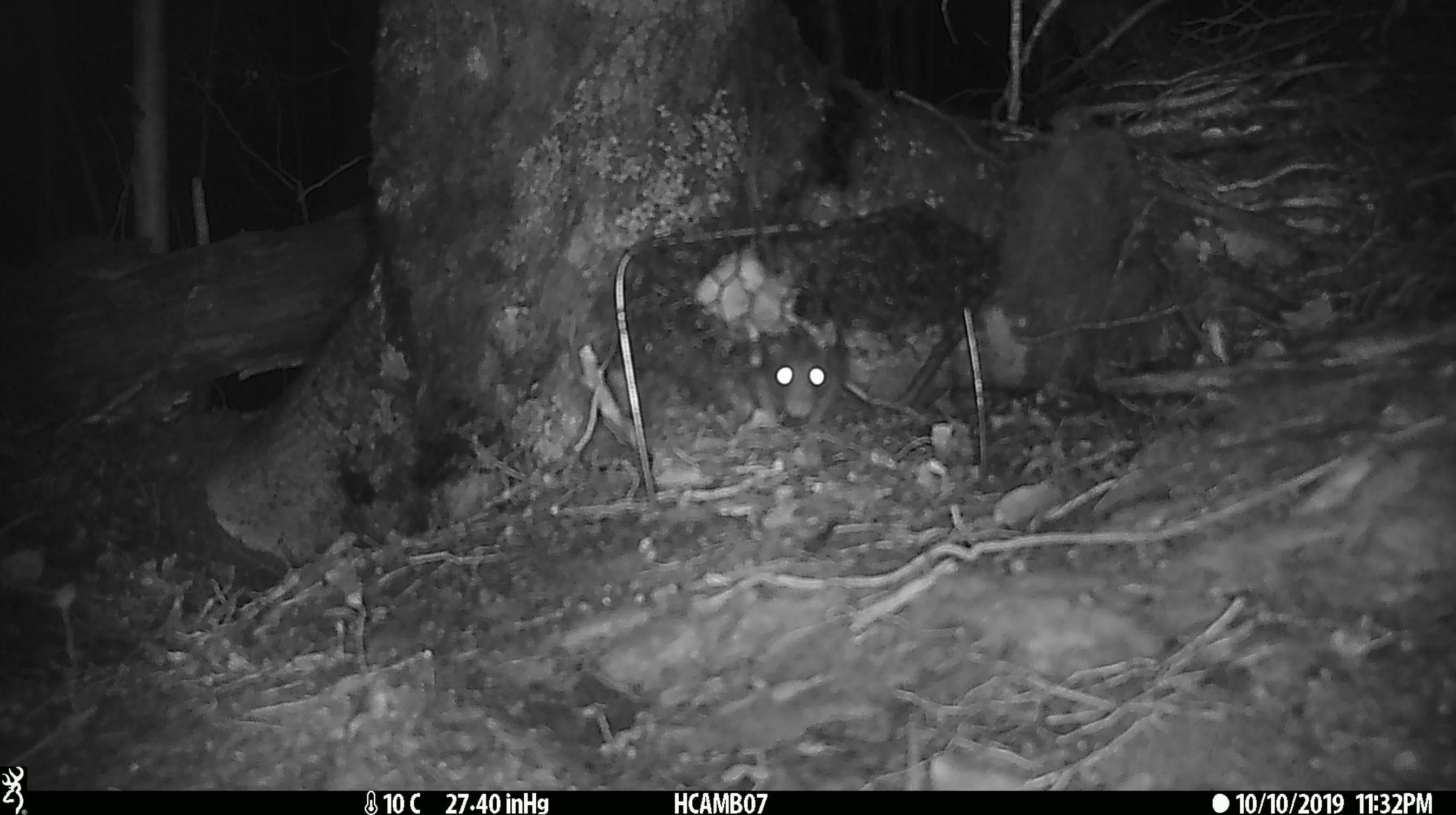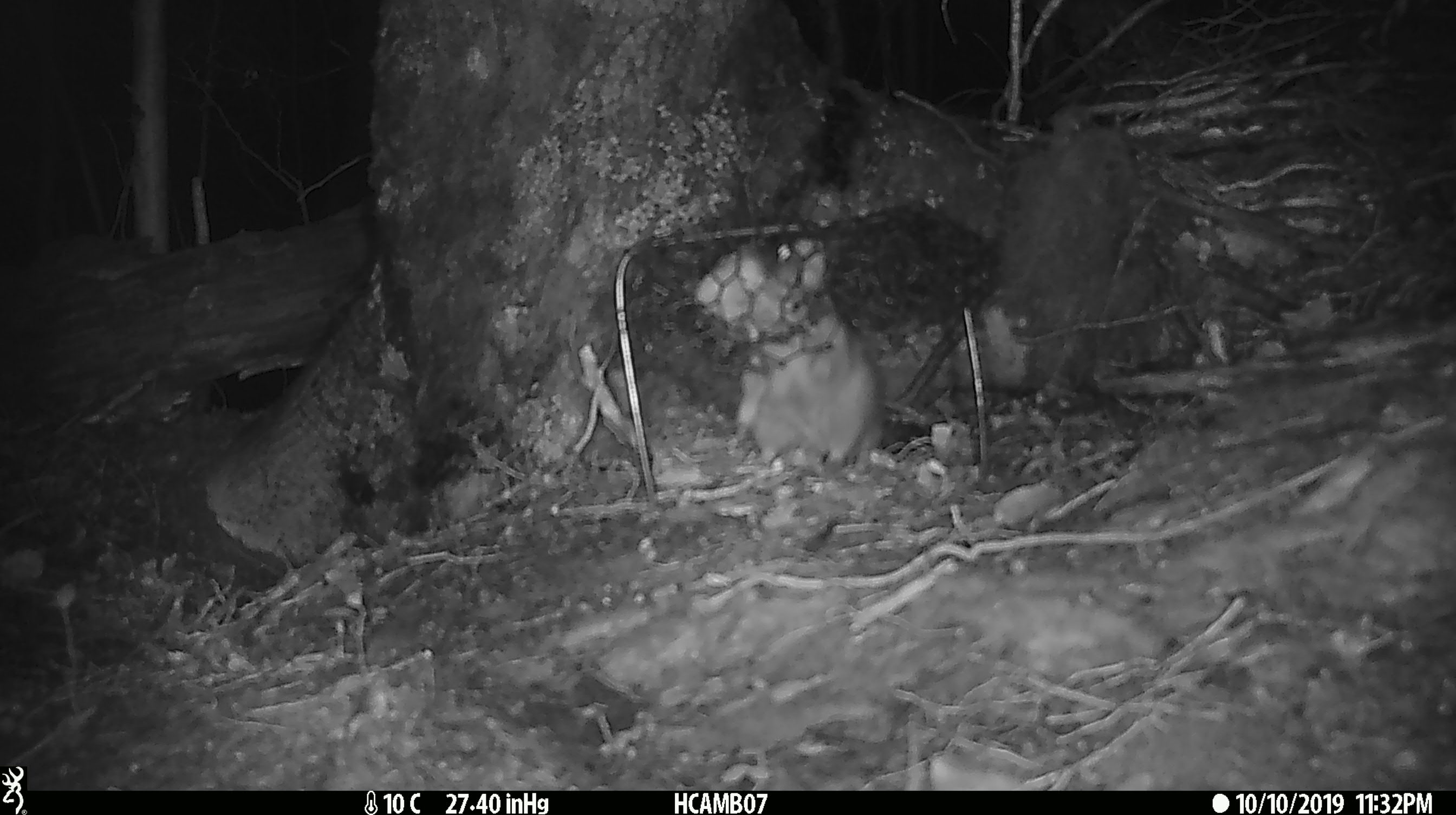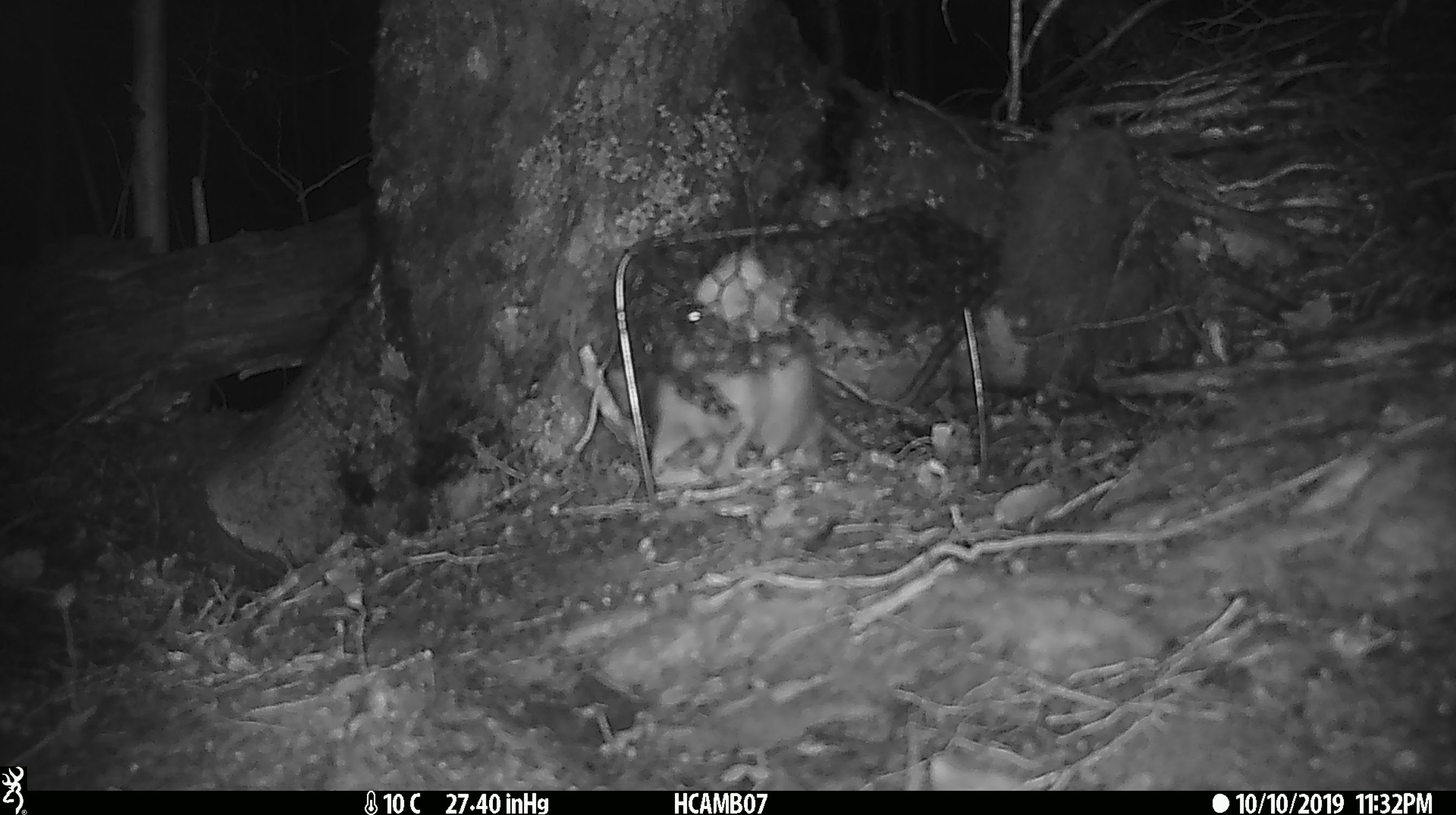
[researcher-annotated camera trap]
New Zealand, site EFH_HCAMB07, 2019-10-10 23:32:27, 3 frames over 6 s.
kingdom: Animalia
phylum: Chordata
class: Mammalia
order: Rodentia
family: Muridae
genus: Rattus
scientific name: Rattus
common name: rat